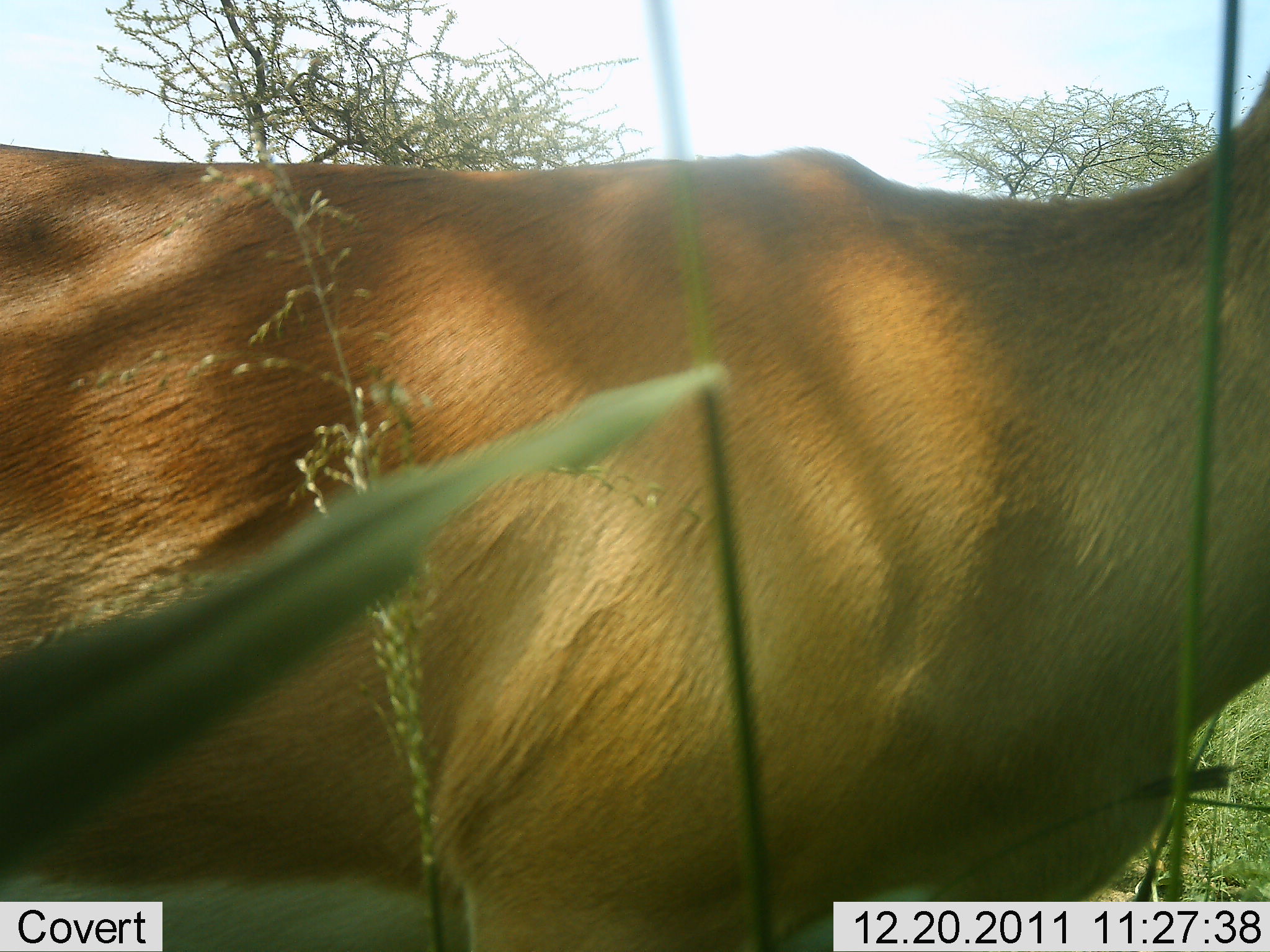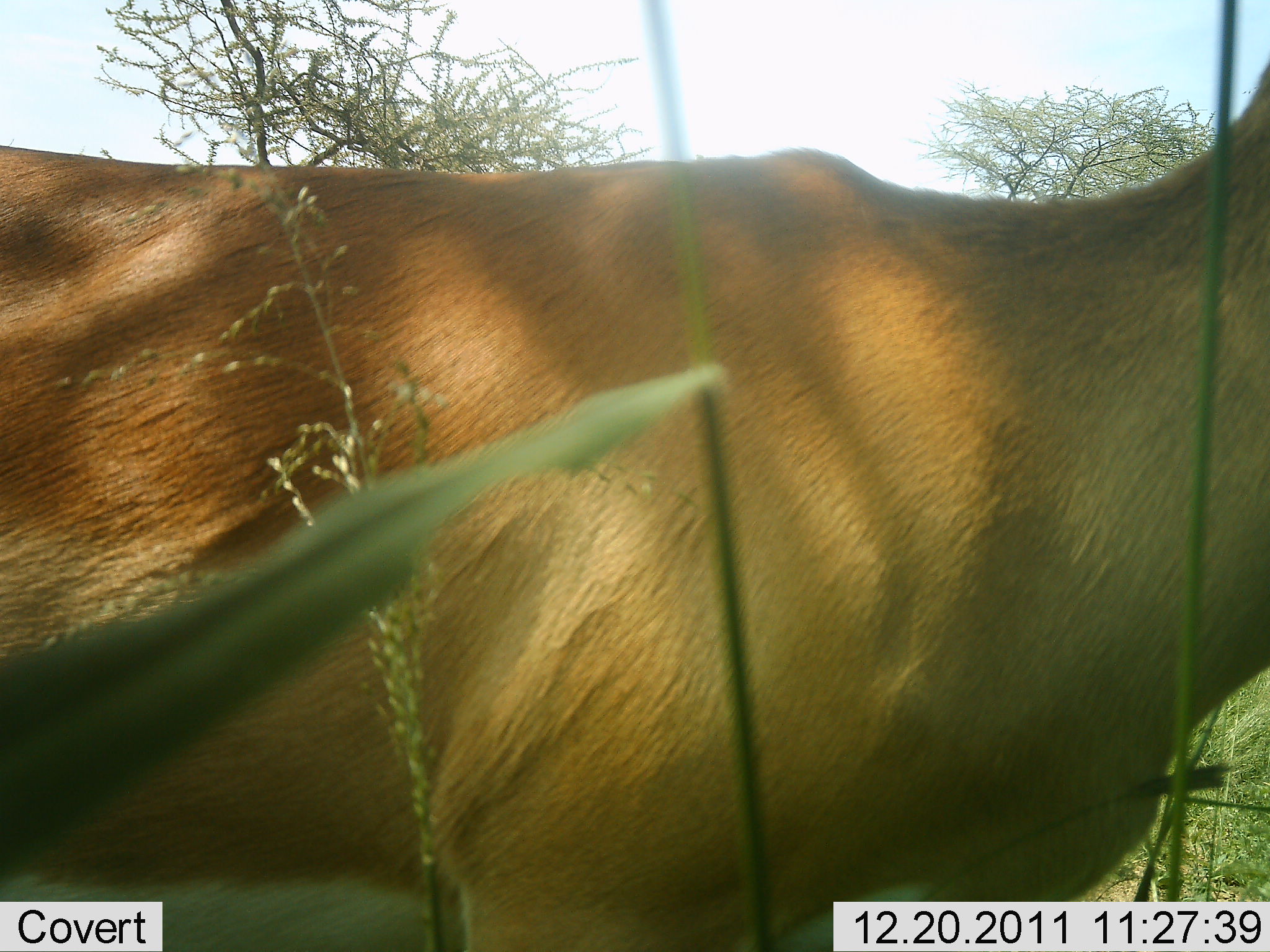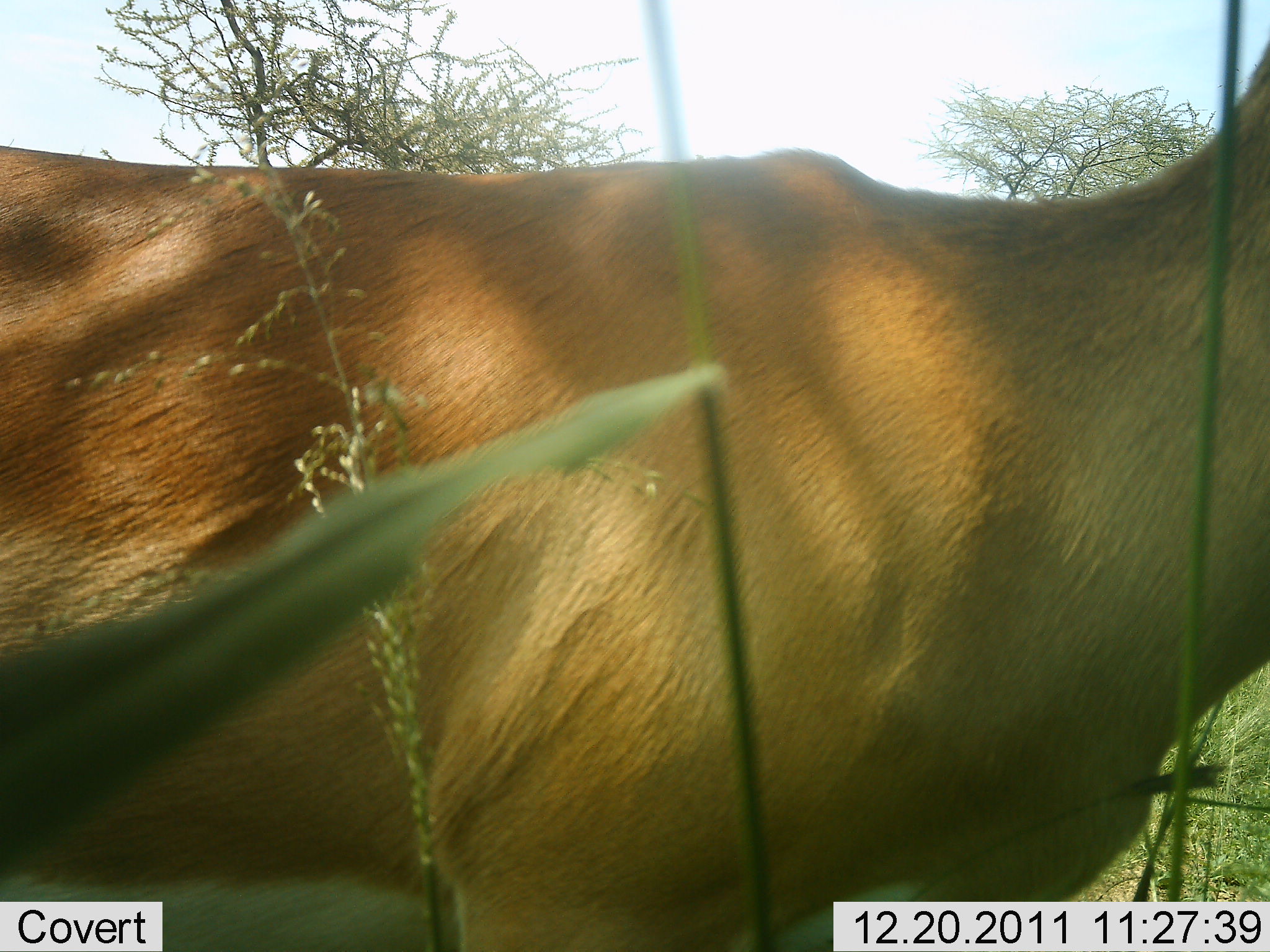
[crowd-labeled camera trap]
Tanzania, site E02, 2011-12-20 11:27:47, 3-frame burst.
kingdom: Animalia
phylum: Chordata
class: Mammalia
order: Artiodactyla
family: Bovidae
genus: Aepyceros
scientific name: Aepyceros melampus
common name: impala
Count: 1.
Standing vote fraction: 100%.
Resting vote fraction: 0%.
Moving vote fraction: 0%.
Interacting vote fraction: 0%.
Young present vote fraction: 0%.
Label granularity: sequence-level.